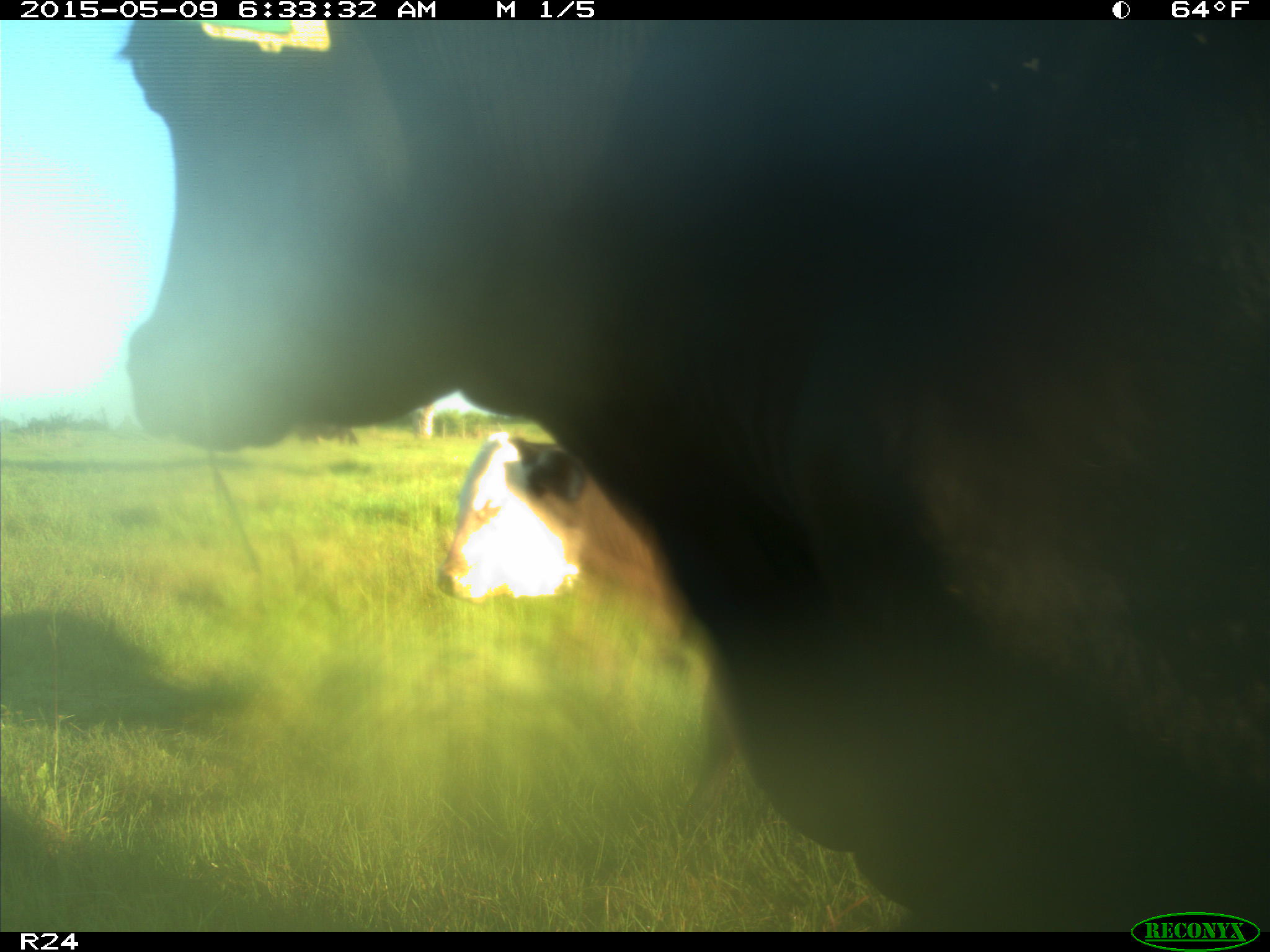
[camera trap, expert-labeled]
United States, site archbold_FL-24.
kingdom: Animalia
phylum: Chordata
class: Mammalia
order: Artiodactyla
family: Bovidae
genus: Bos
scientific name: Bos taurus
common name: domestic cow